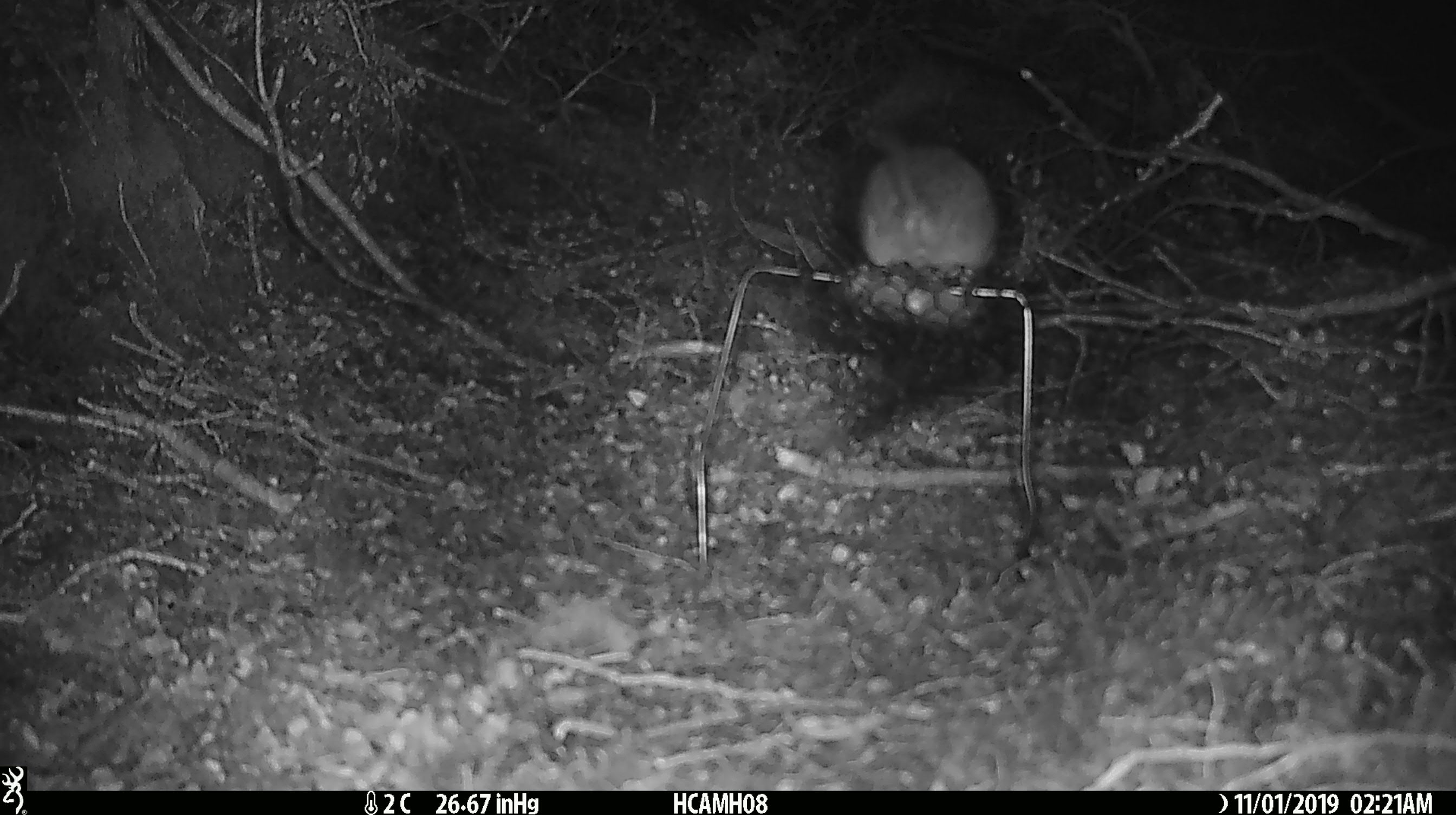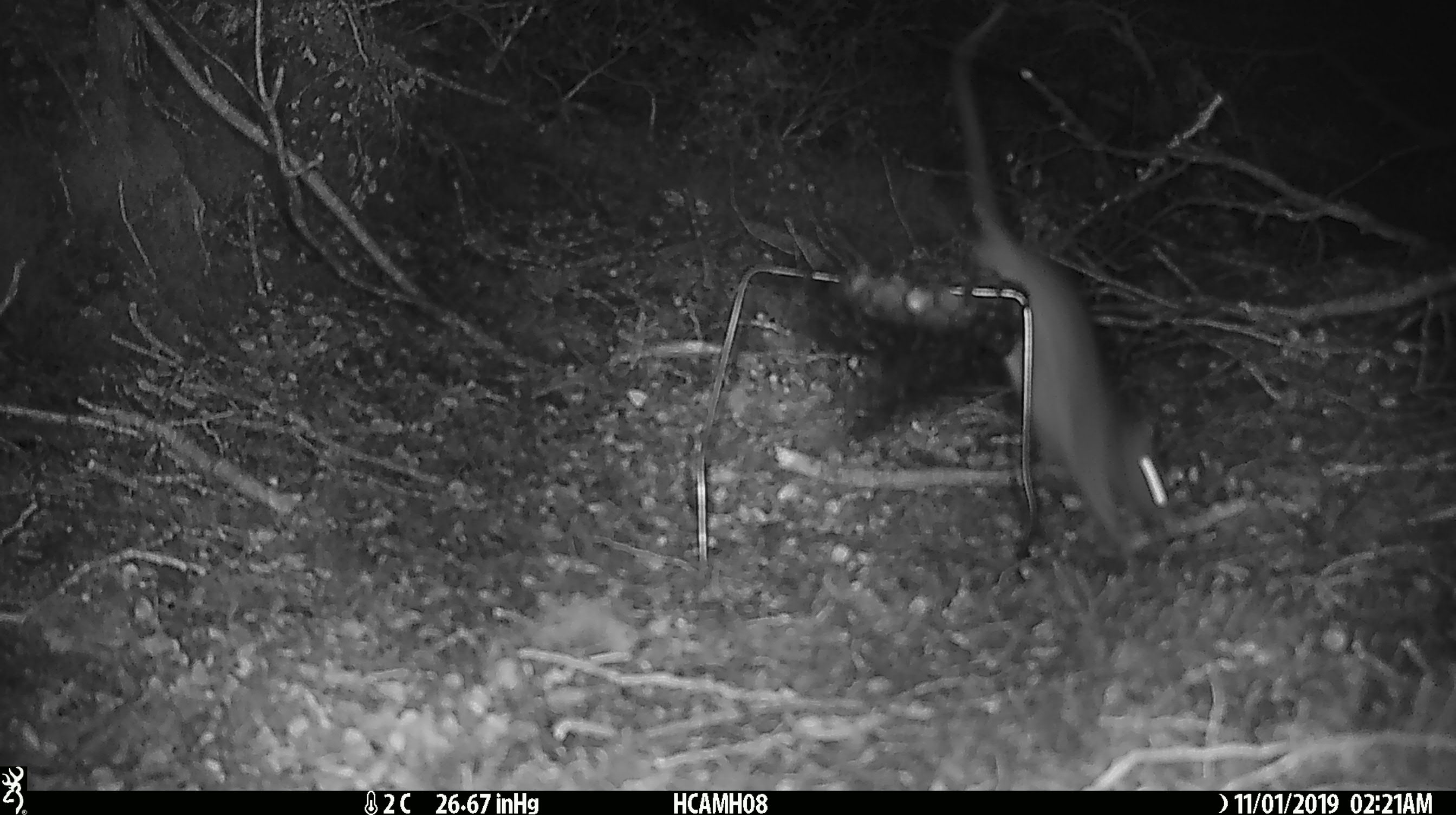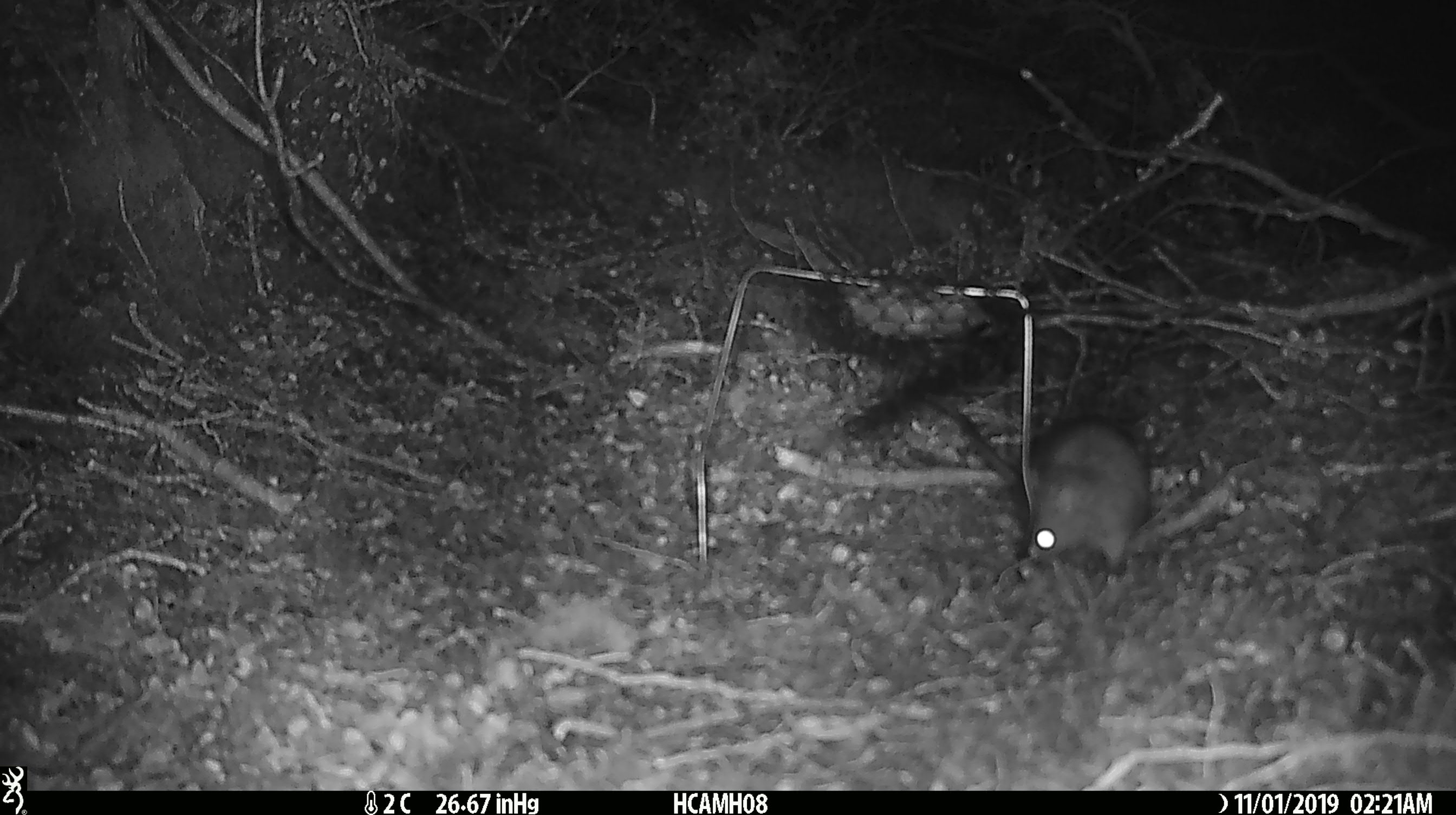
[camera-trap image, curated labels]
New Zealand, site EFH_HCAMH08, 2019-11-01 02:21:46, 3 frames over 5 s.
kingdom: Animalia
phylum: Chordata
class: Mammalia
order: Rodentia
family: Muridae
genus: Rattus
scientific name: Rattus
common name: rat